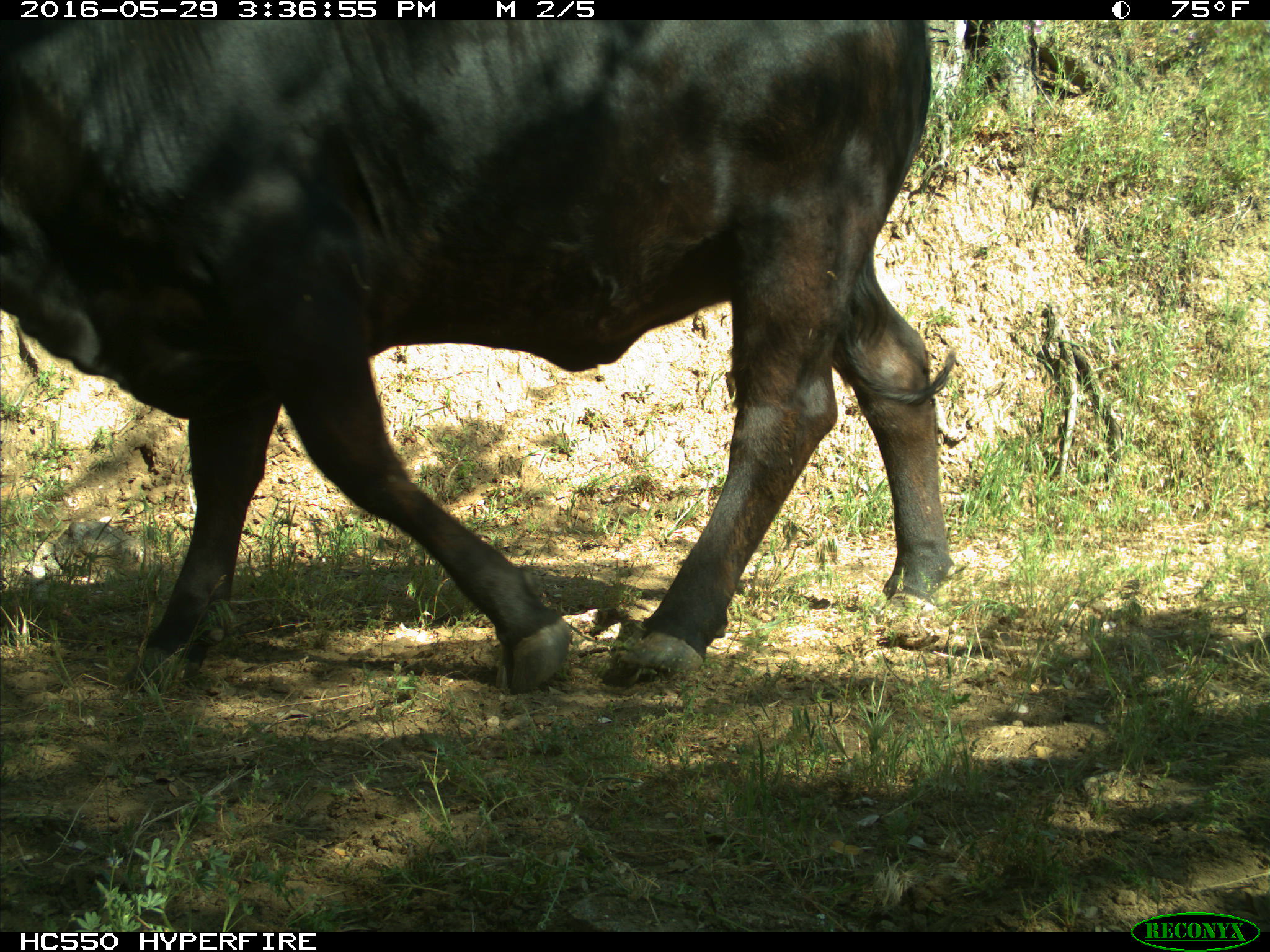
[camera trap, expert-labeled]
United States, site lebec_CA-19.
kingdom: Animalia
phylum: Chordata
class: Mammalia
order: Artiodactyla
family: Bovidae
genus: Bos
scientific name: Bos taurus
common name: domestic cow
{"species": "Bos taurus (domestic cow)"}